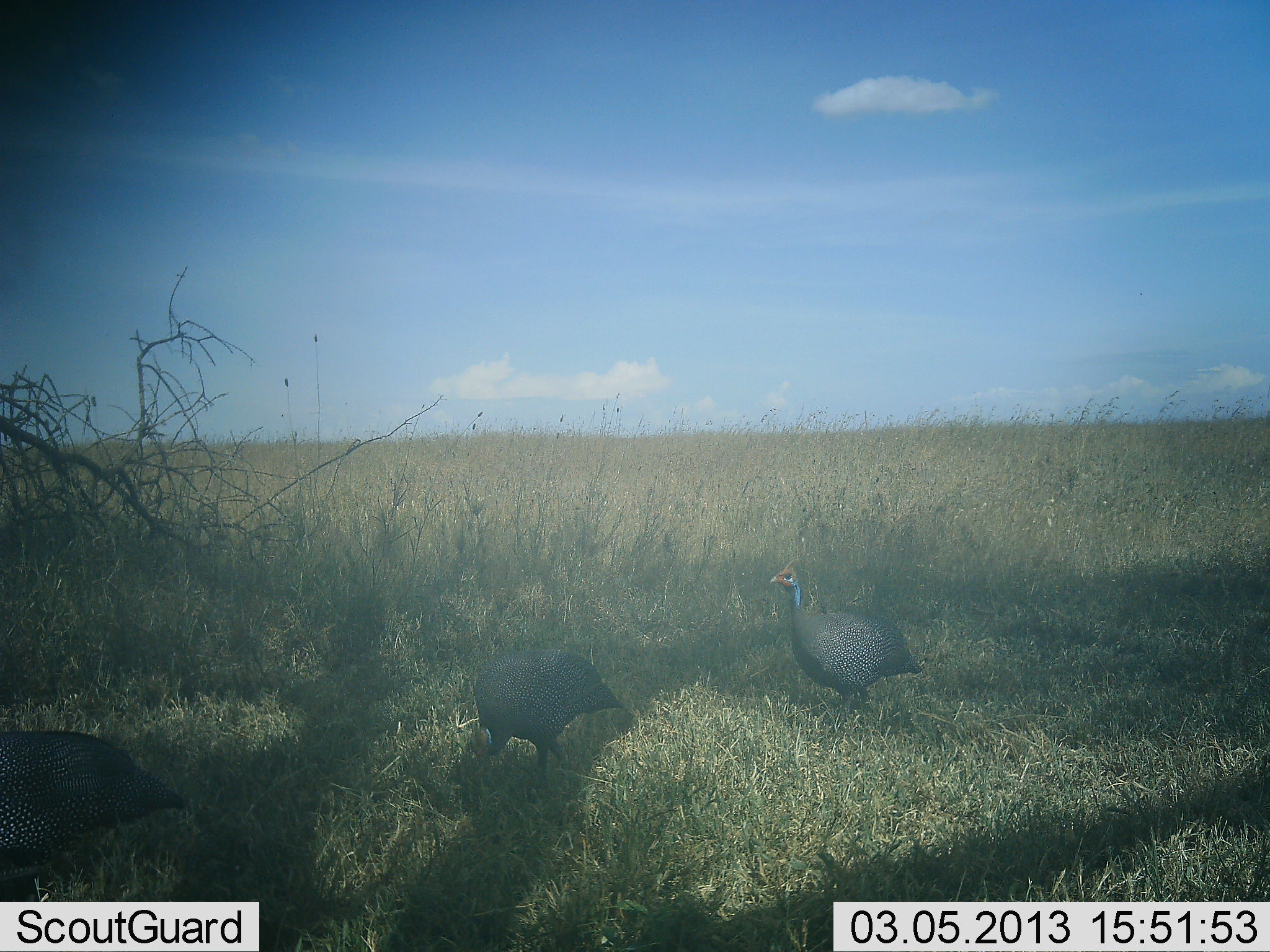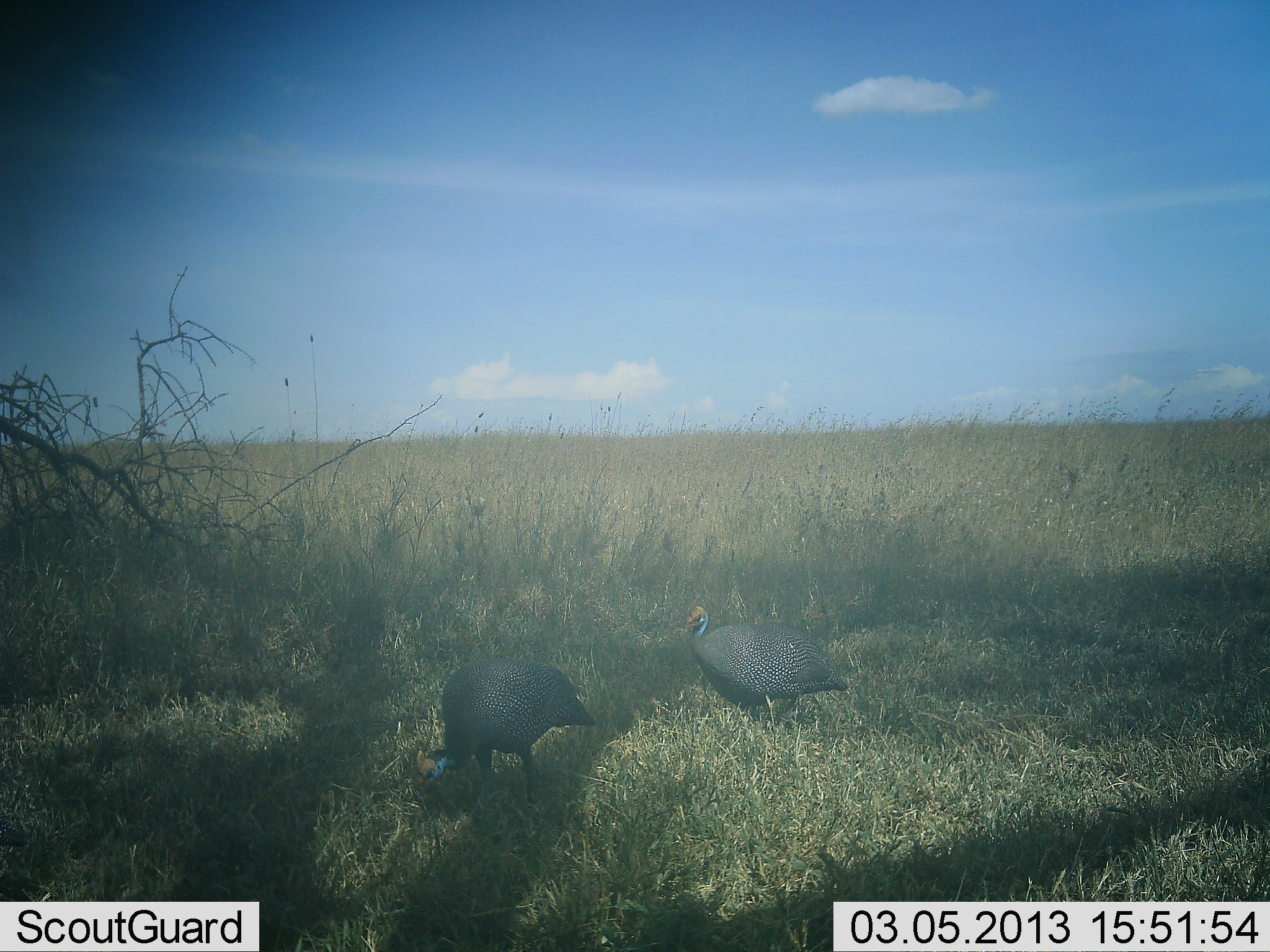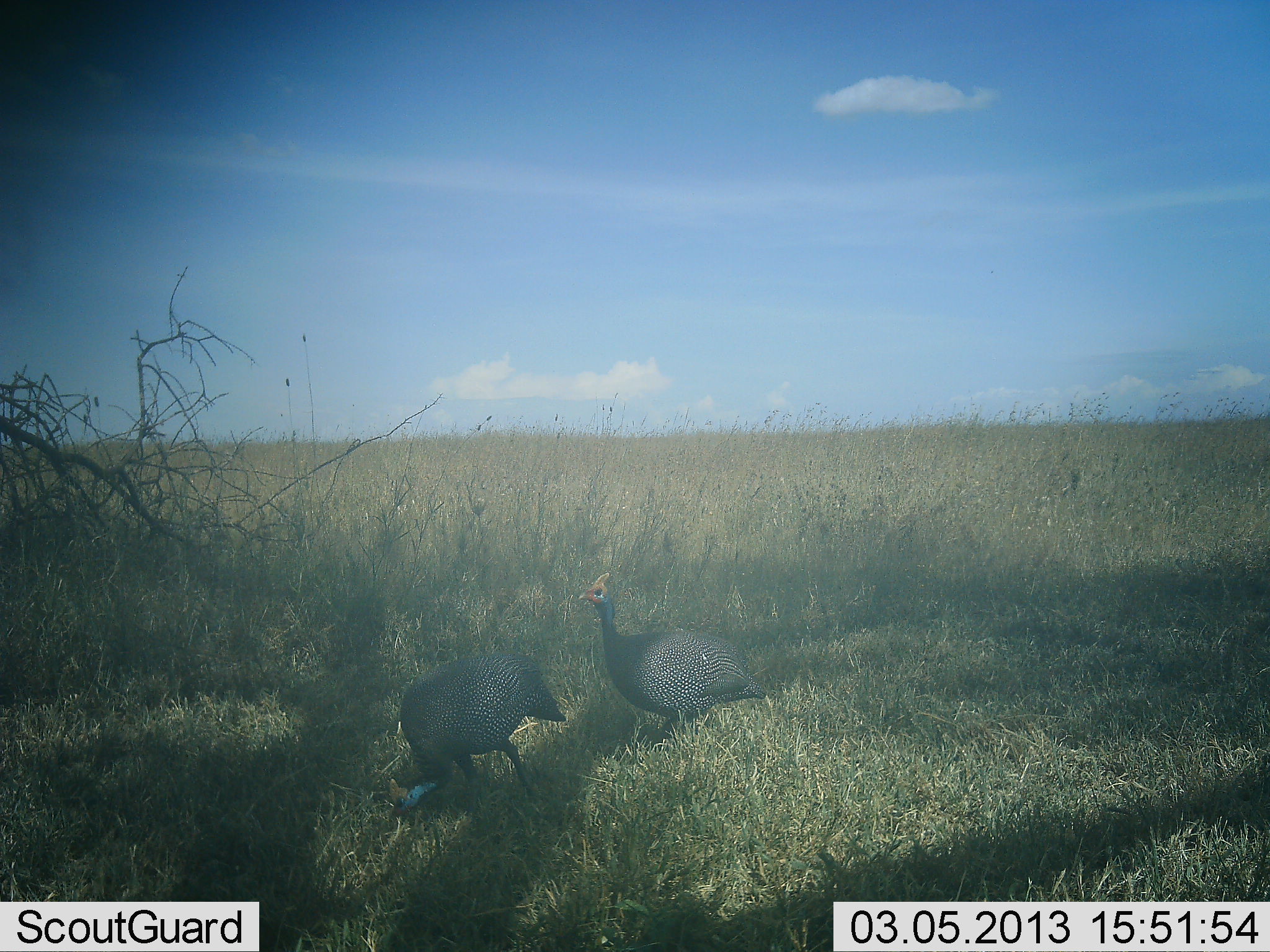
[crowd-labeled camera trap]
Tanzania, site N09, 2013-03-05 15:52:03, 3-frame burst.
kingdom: Animalia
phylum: Chordata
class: Aves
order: Galliformes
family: Numididae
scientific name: Numididae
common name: guinea fowl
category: guineafowl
Guineafowl (guinea fowl) (Numididae), count 3. Behavior (volunteer vote fractions): standing 24%, resting 0%, moving 80%, interacting 0%. Young present (vote fraction): 0%. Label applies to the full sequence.